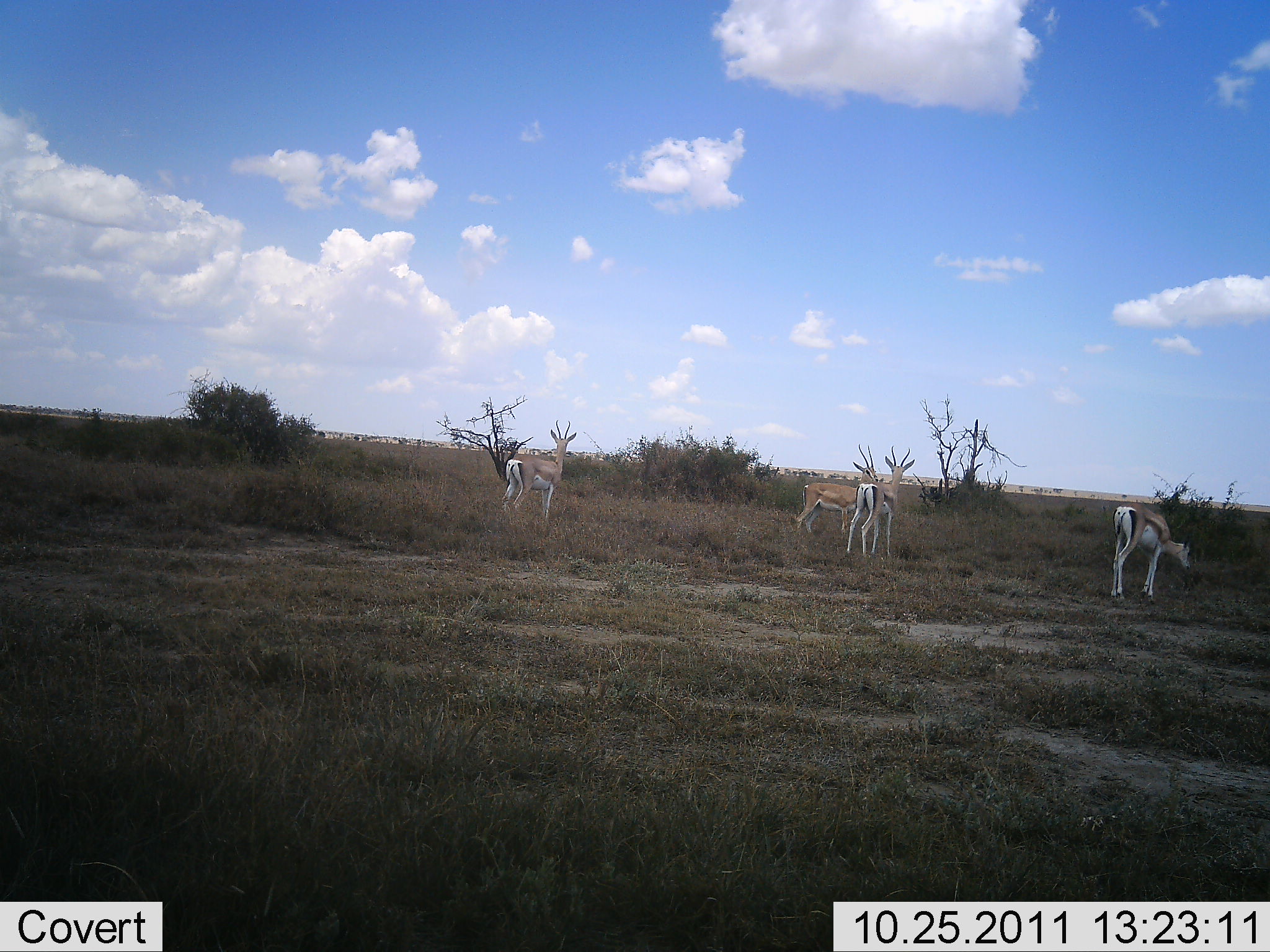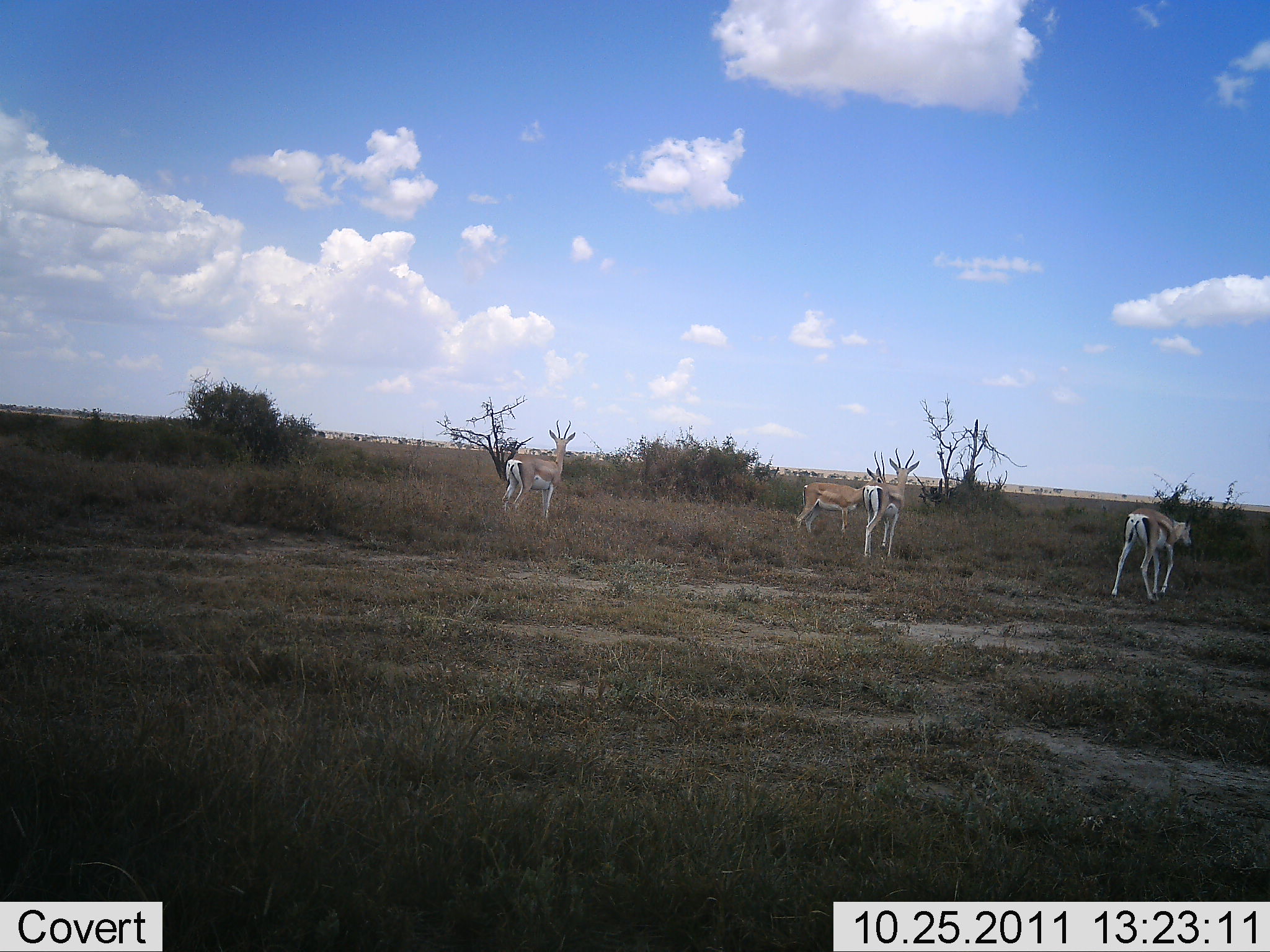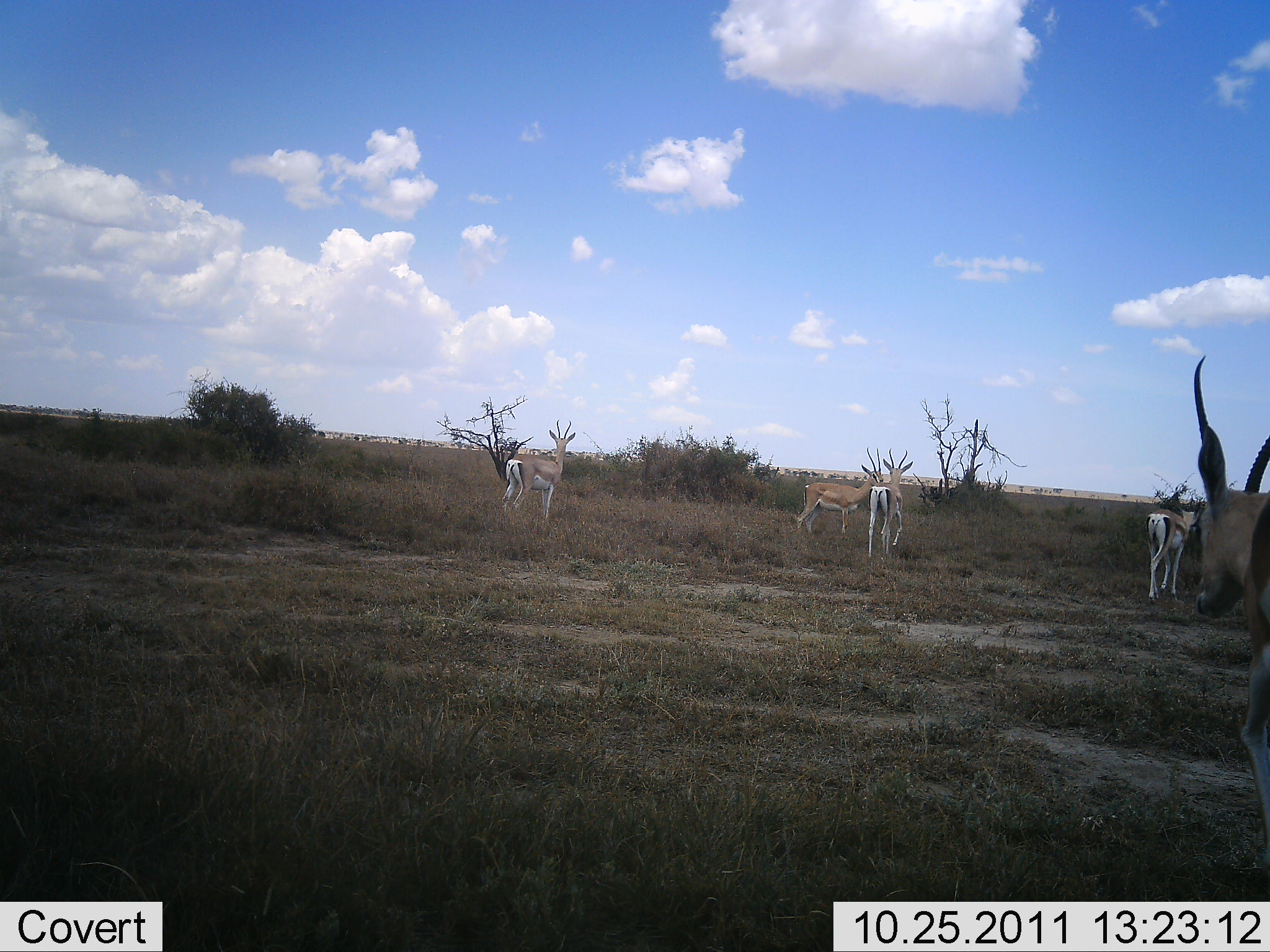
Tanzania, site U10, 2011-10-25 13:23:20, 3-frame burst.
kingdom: Animalia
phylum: Chordata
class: Mammalia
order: Artiodactyla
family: Bovidae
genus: Eudorcas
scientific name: Eudorcas thomsonii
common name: thomson's gazelle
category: gazellethomsons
Gazellethomsons (thomson's gazelle) (Eudorcas thomsonii), count 5. Behavior (volunteer vote fractions): standing 80%, resting 10%, moving 60%, interacting 10%. Young present (vote fraction): 0%. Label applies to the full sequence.